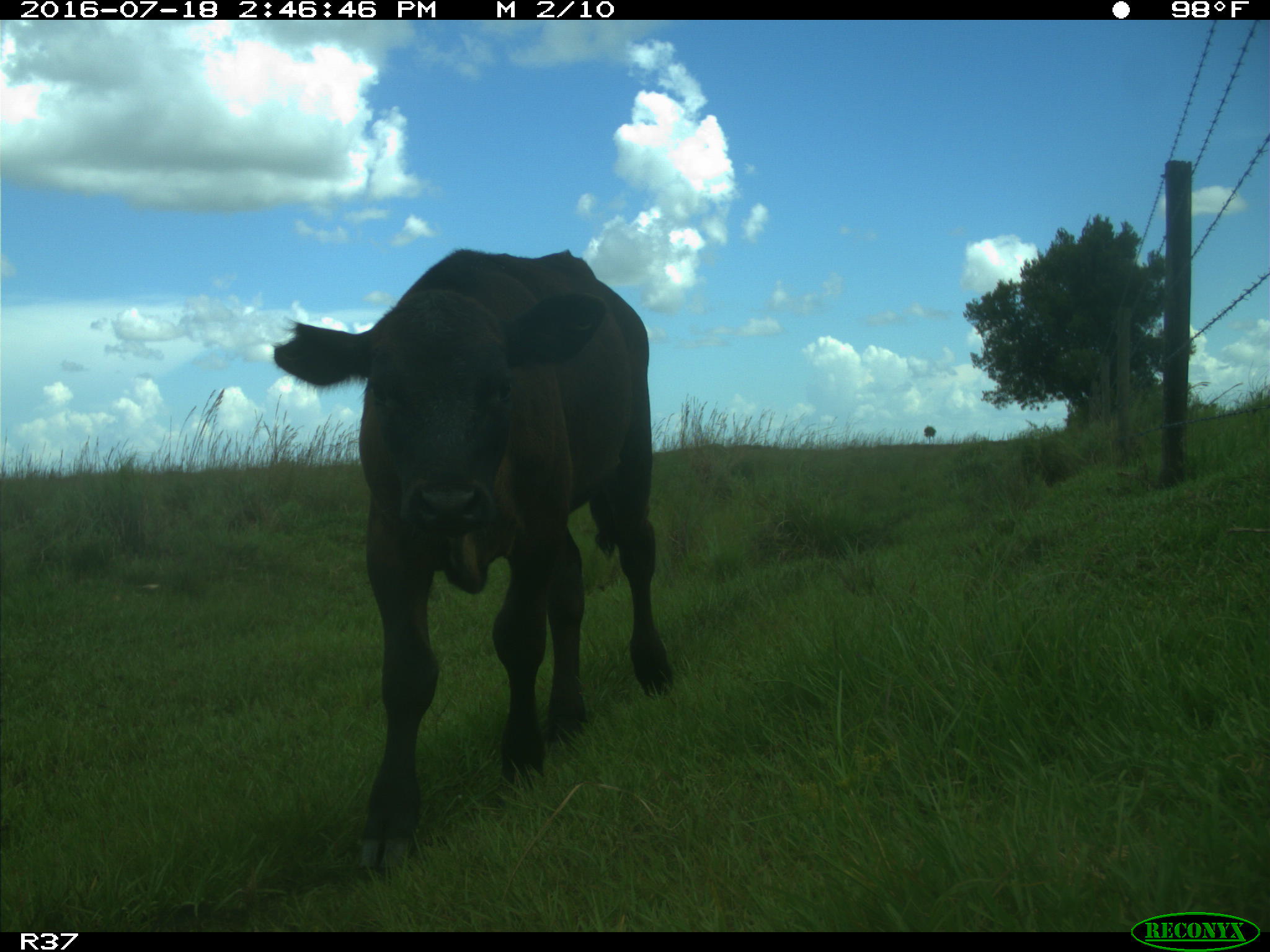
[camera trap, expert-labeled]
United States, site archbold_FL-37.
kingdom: Animalia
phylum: Chordata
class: Mammalia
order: Artiodactyla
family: Bovidae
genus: Bos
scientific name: Bos taurus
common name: domestic cow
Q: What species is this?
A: Bos taurus (domestic cow).